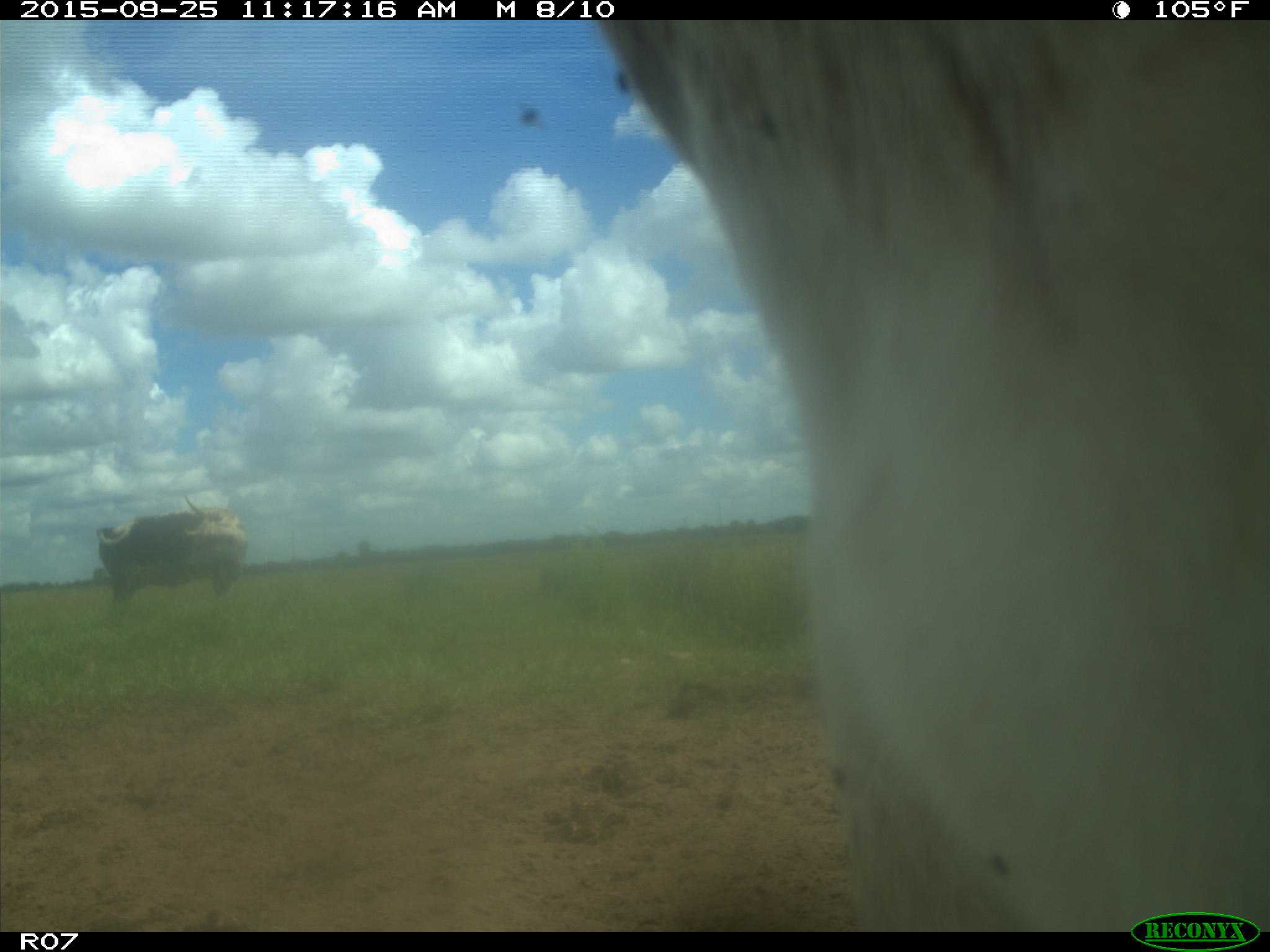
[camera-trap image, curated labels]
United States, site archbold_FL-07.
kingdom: Animalia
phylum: Chordata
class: Mammalia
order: Artiodactyla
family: Bovidae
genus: Bos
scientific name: Bos taurus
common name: domestic cow